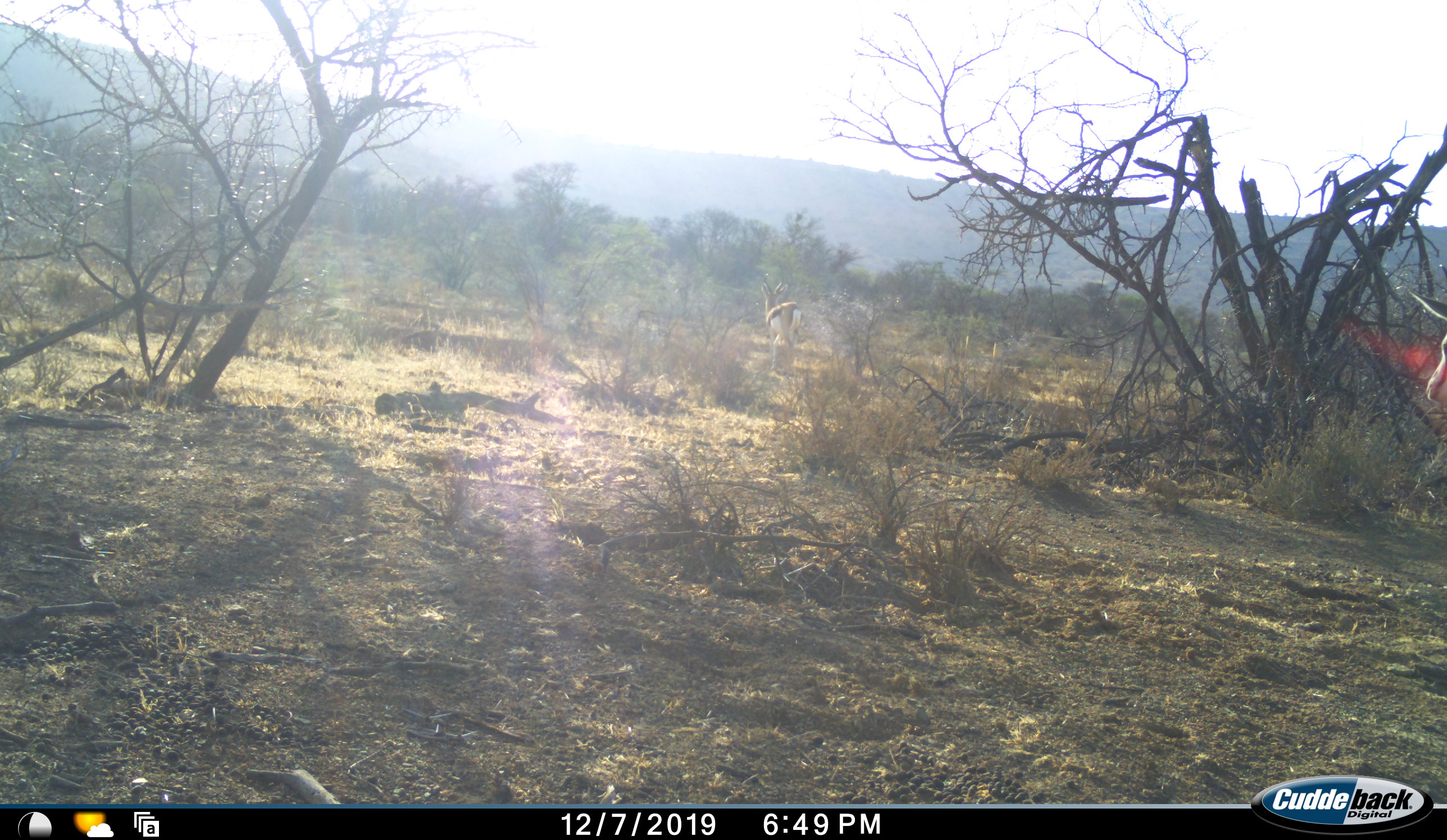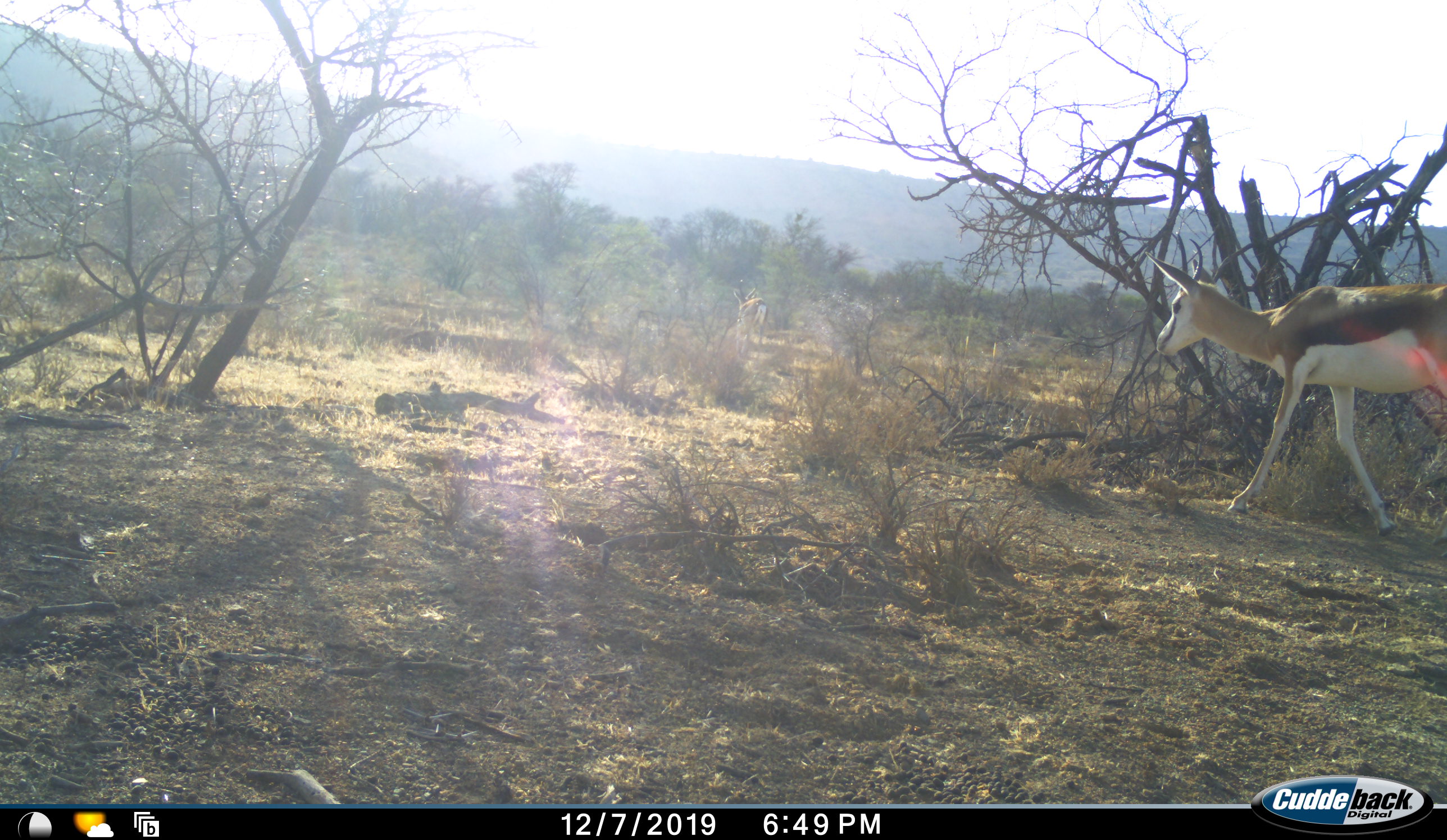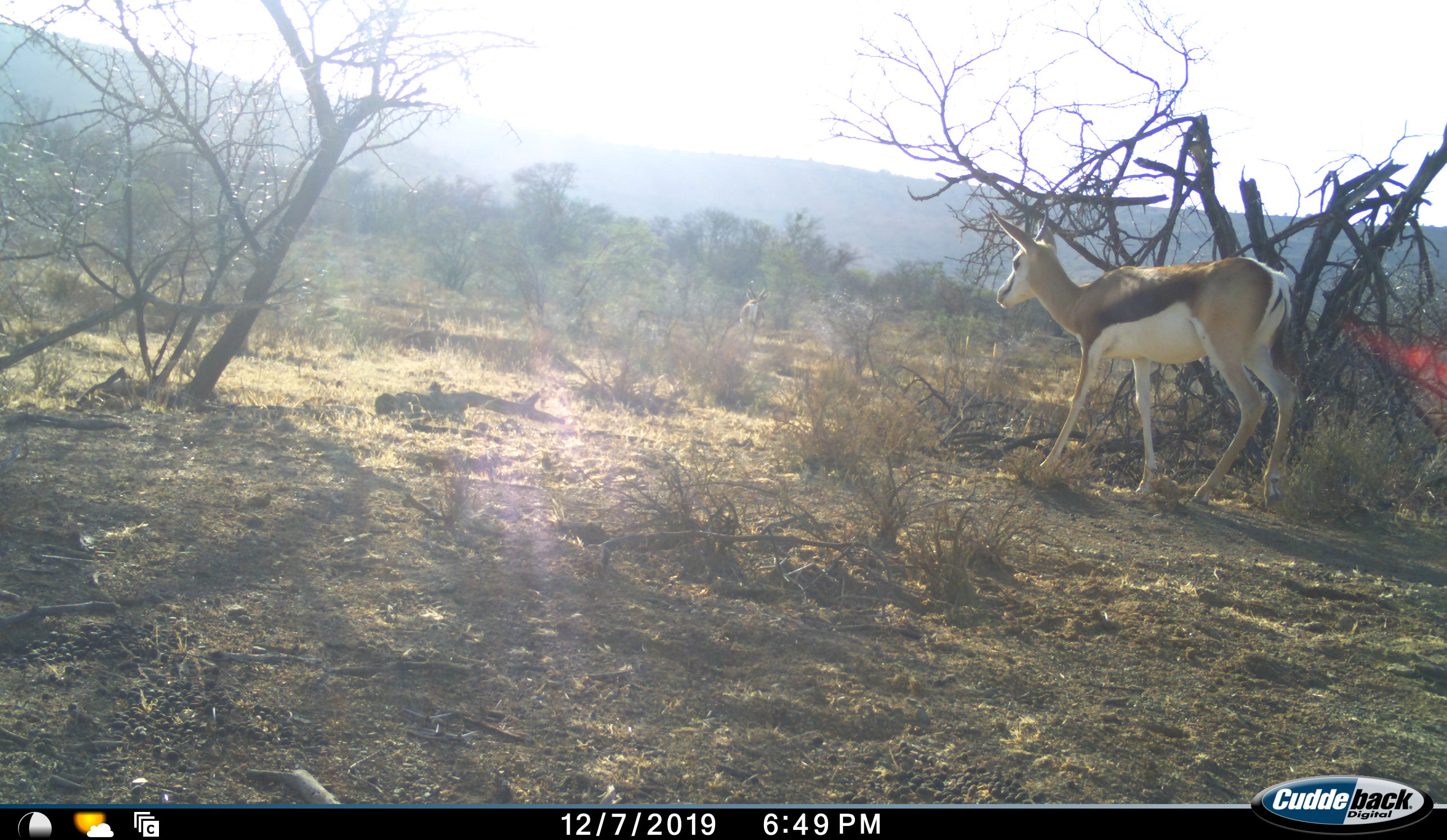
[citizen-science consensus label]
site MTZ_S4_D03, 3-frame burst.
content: unidentified animal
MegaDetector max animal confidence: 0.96